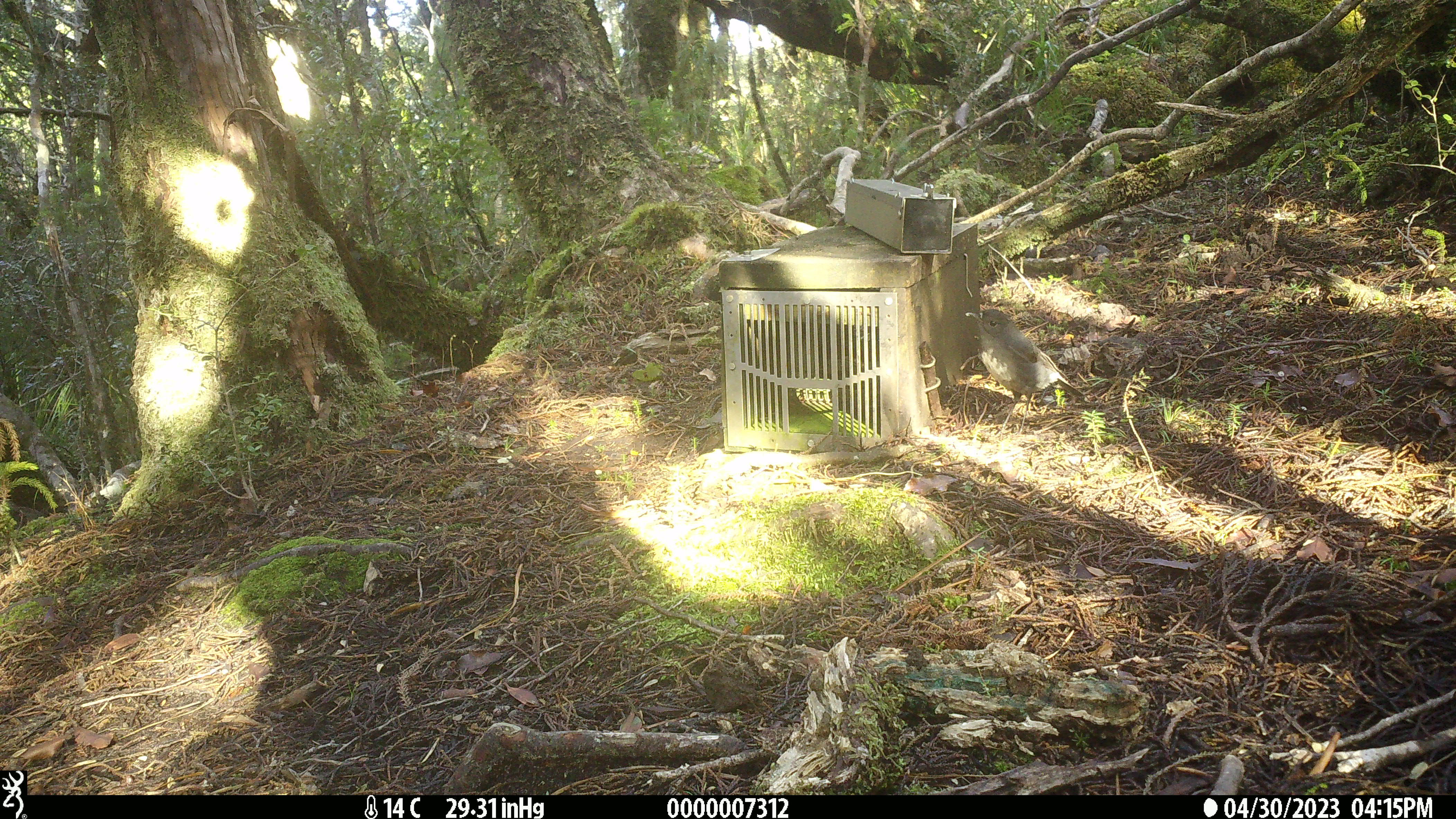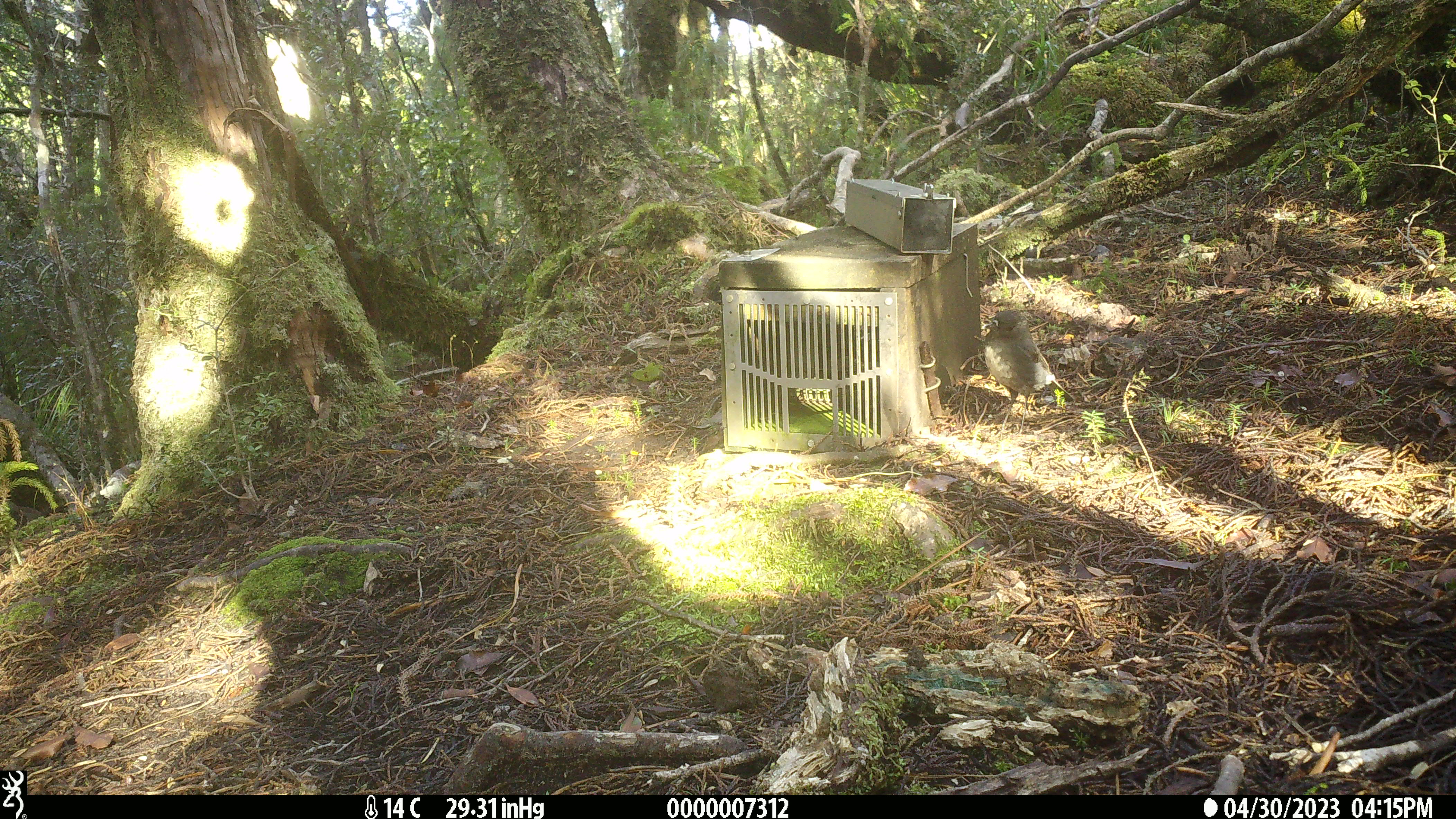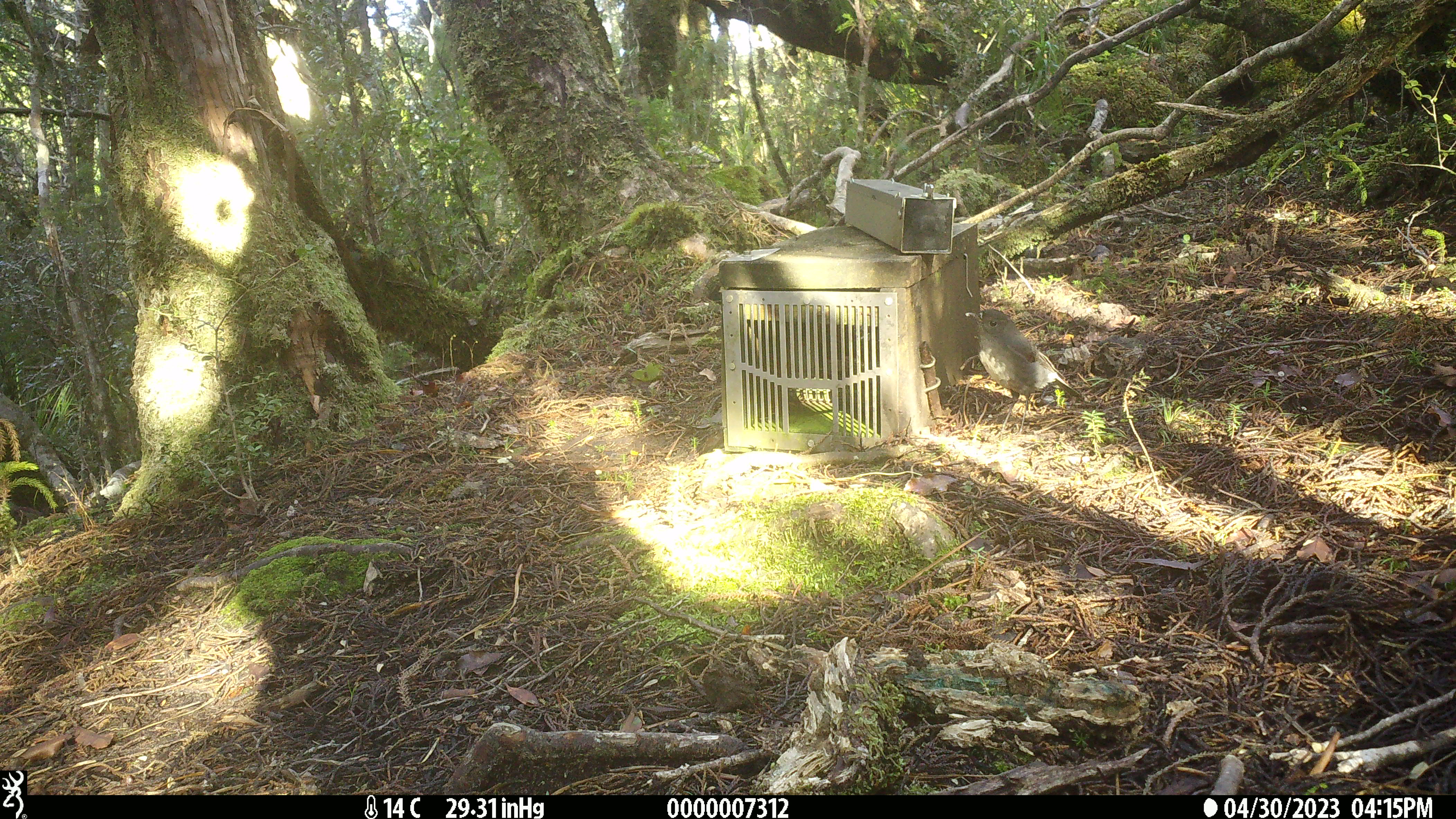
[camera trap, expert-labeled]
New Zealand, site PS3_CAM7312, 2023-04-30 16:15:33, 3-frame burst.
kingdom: Animalia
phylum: Chordata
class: Aves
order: Passeriformes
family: Petroicidae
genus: Petroica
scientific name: Petroica australis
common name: new zealand robin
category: robin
Robin (new zealand robin) (Petroica australis).